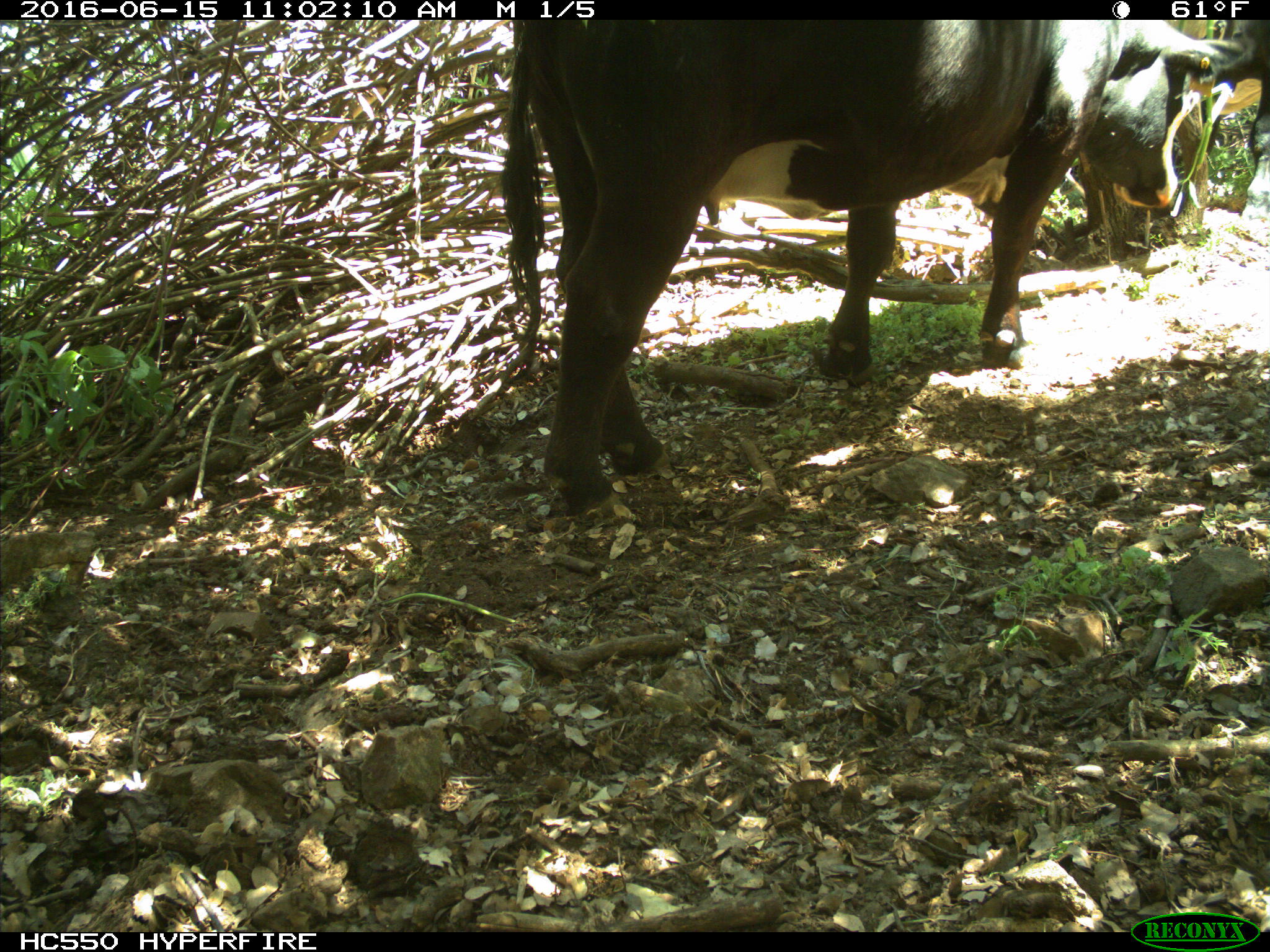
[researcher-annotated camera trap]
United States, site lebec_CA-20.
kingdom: Animalia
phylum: Chordata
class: Mammalia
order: Artiodactyla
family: Bovidae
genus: Bos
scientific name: Bos taurus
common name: domestic cow